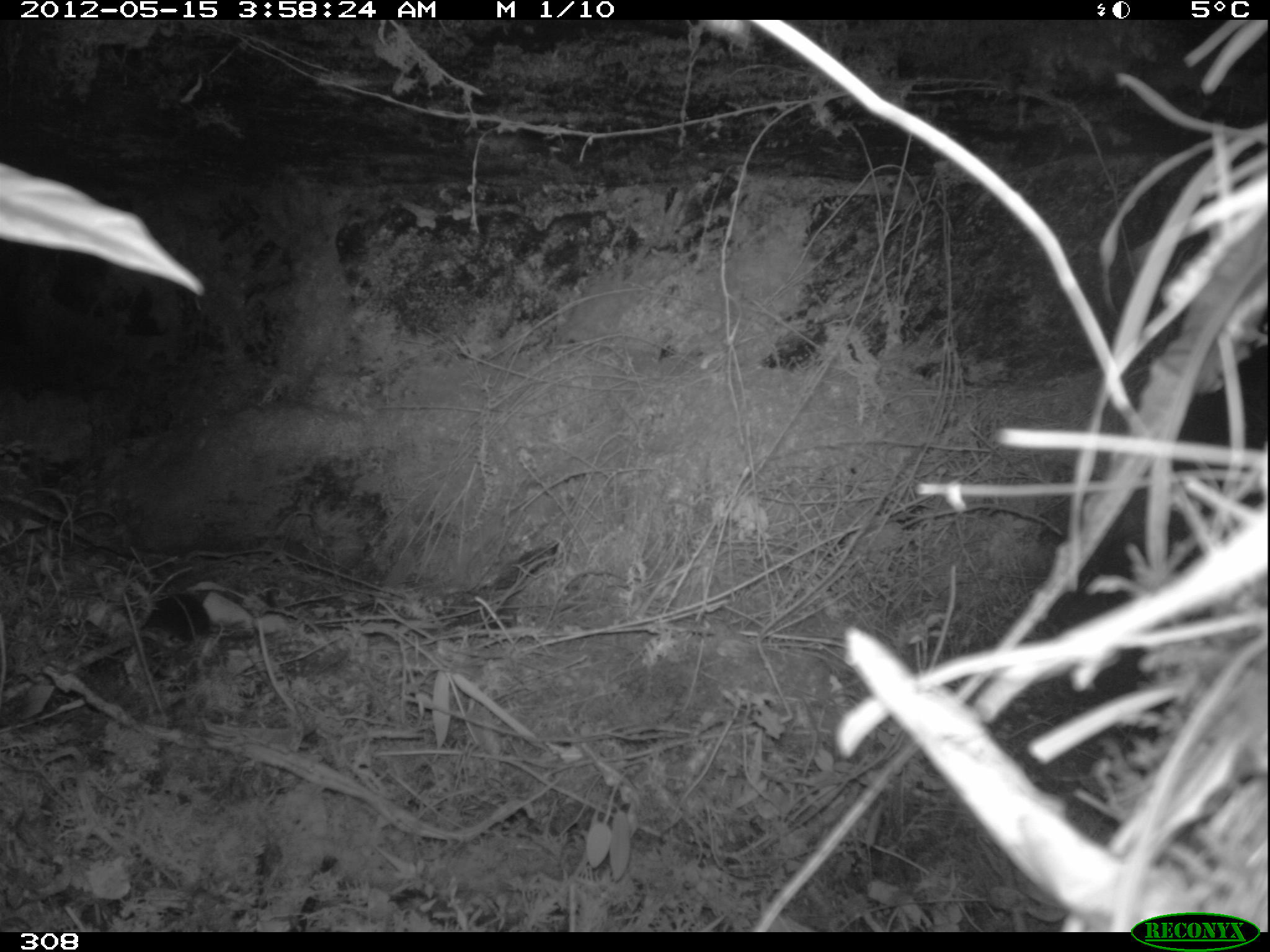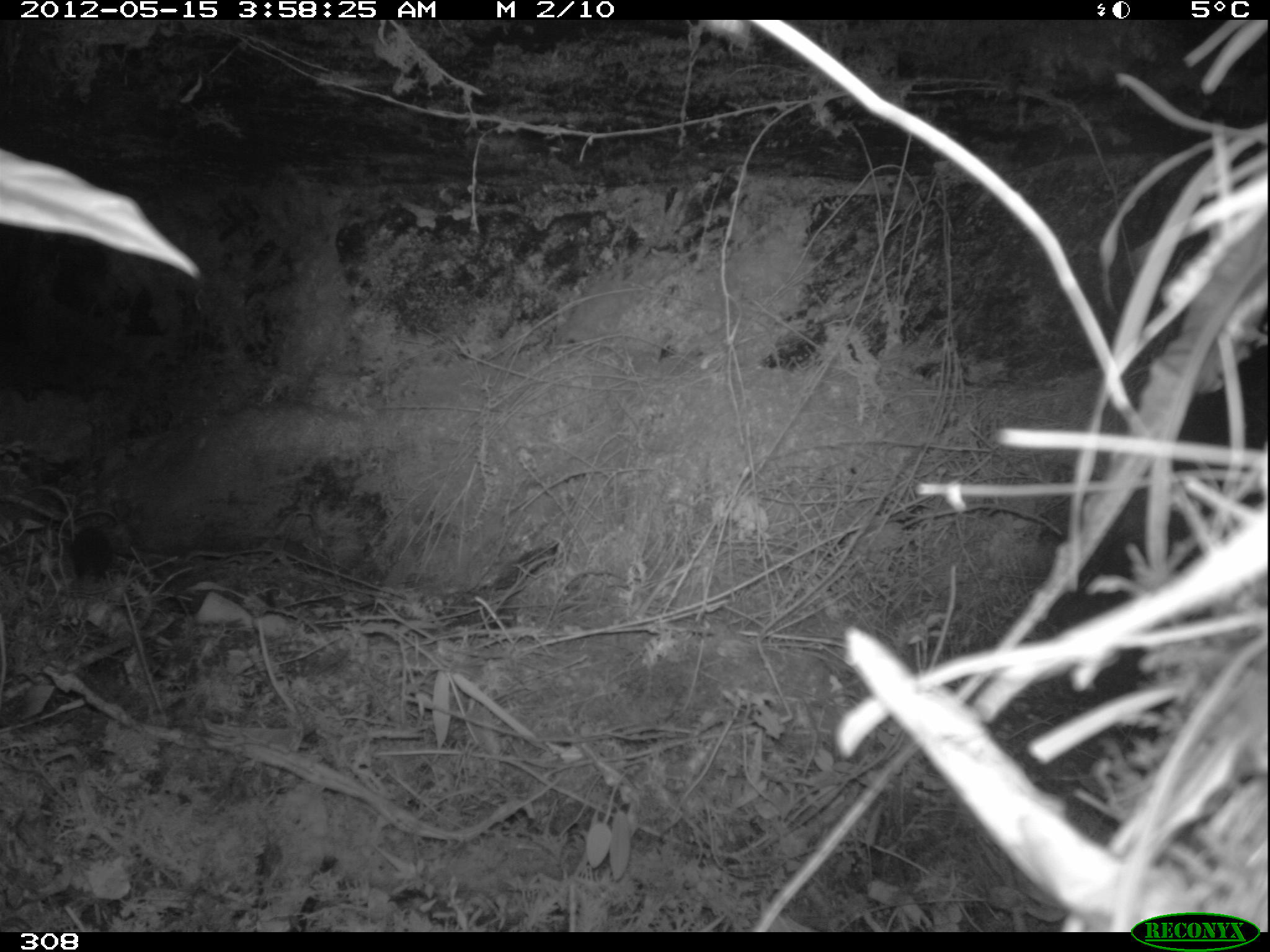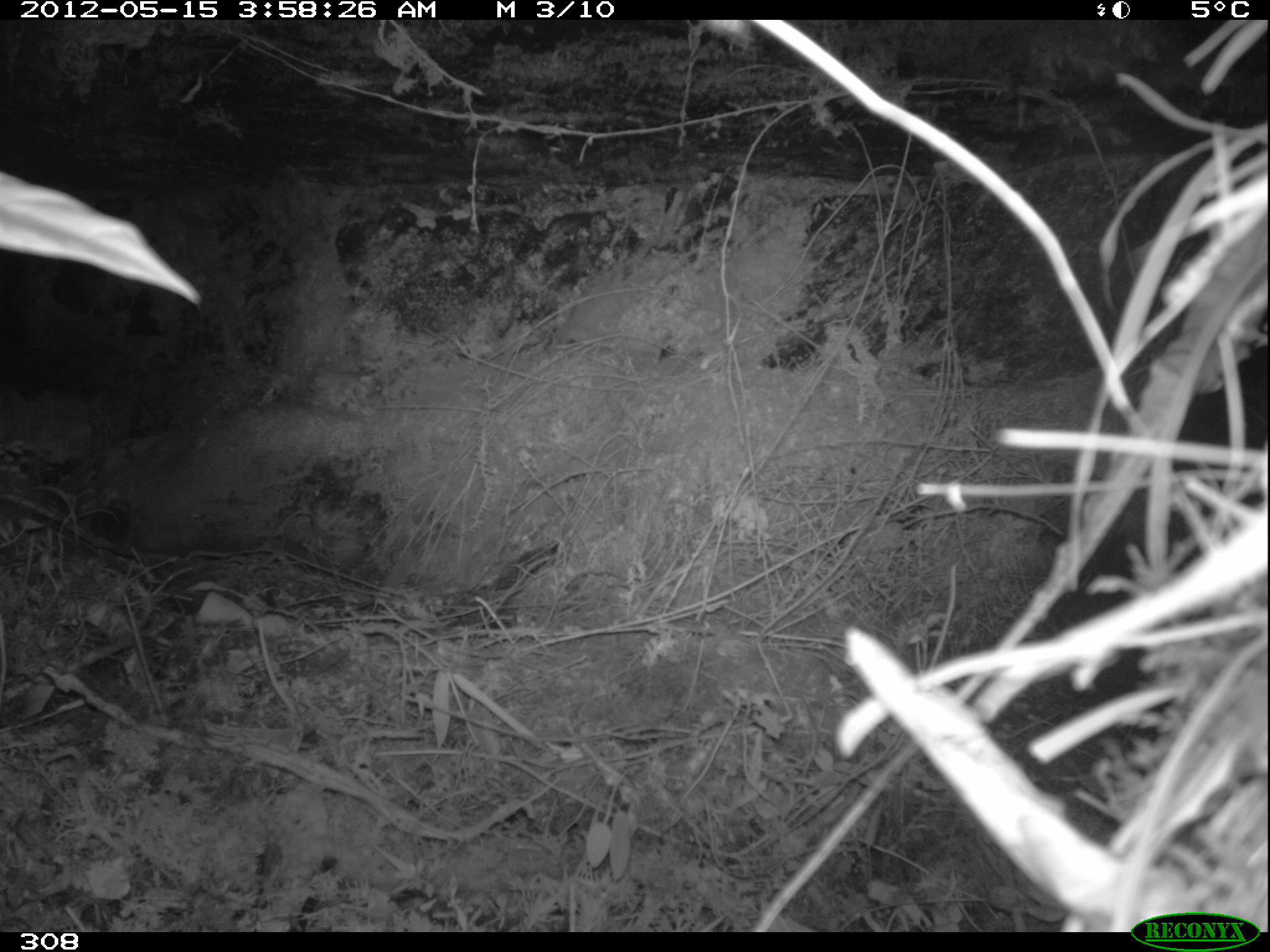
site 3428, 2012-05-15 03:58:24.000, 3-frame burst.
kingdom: Animalia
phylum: Chordata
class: Mammalia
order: Rodentia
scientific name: Rodentia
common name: rodents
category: unknown rodent